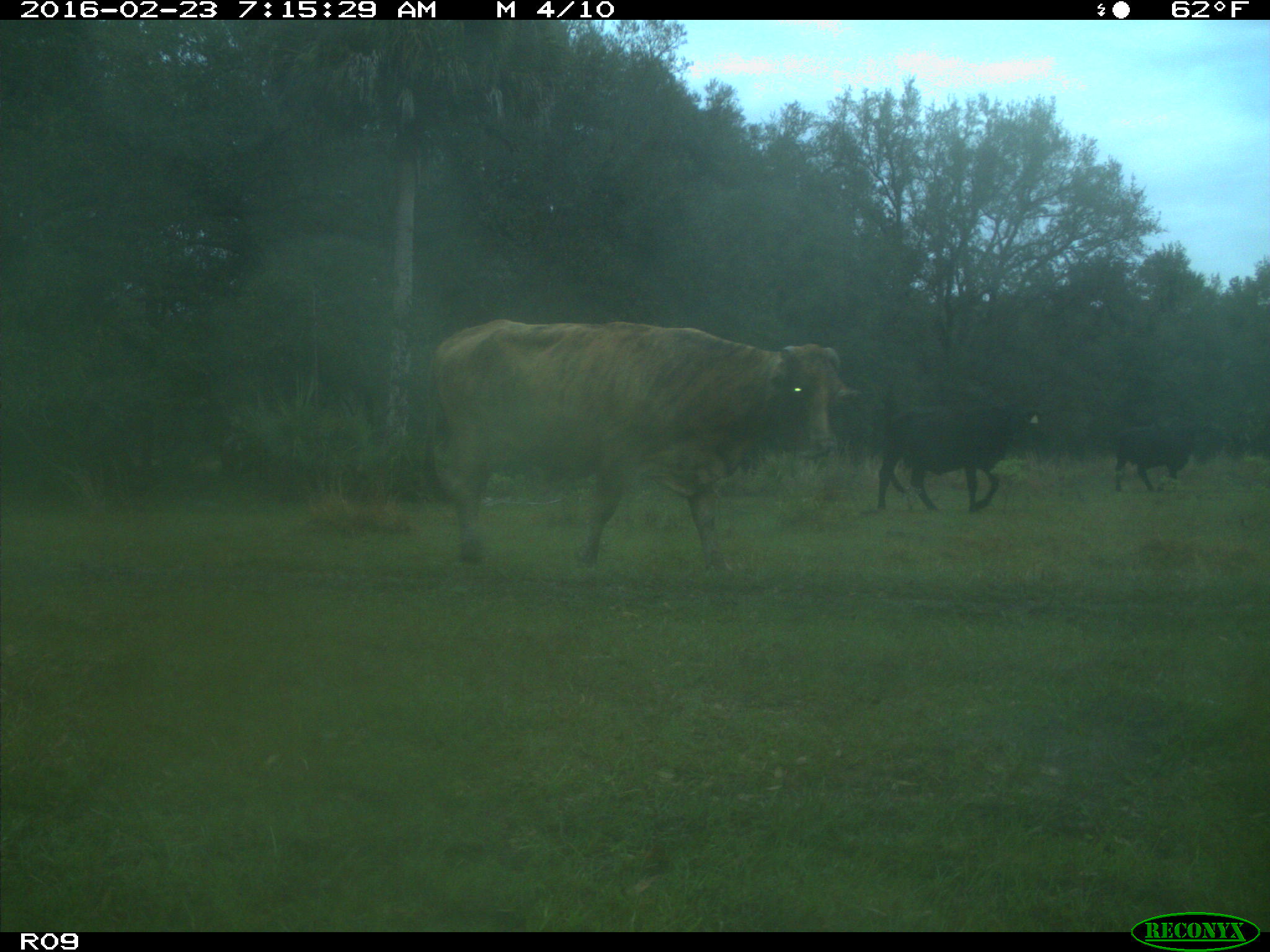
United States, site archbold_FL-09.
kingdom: Animalia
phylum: Chordata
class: Mammalia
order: Artiodactyla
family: Bovidae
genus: Bos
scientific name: Bos taurus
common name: domestic cow